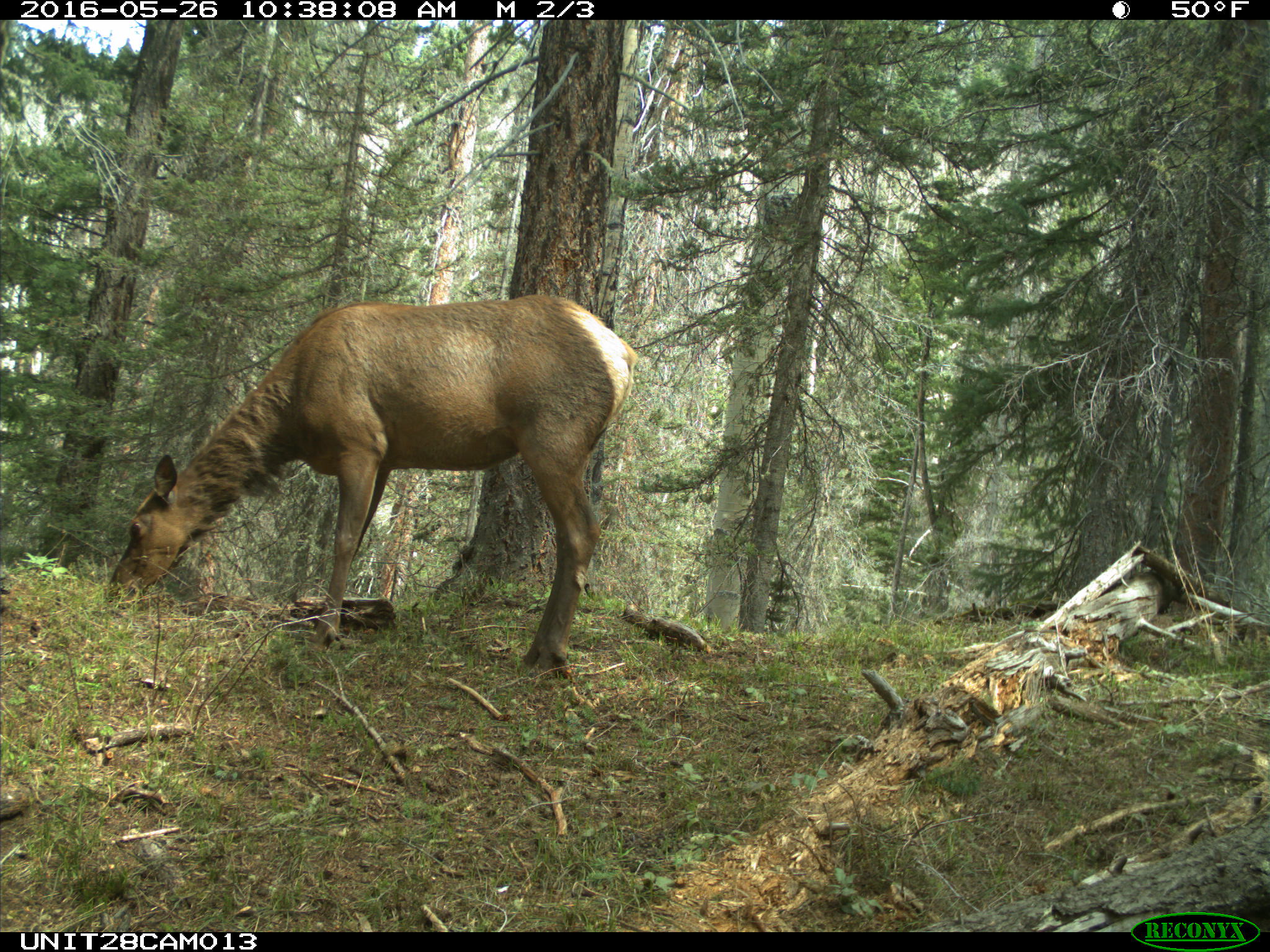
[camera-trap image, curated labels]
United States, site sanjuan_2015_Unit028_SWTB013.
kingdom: Animalia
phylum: Chordata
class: Mammalia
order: Artiodactyla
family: Cervidae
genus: Cervus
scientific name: Cervus elaphus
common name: red deer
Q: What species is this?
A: Cervus elaphus (red deer).